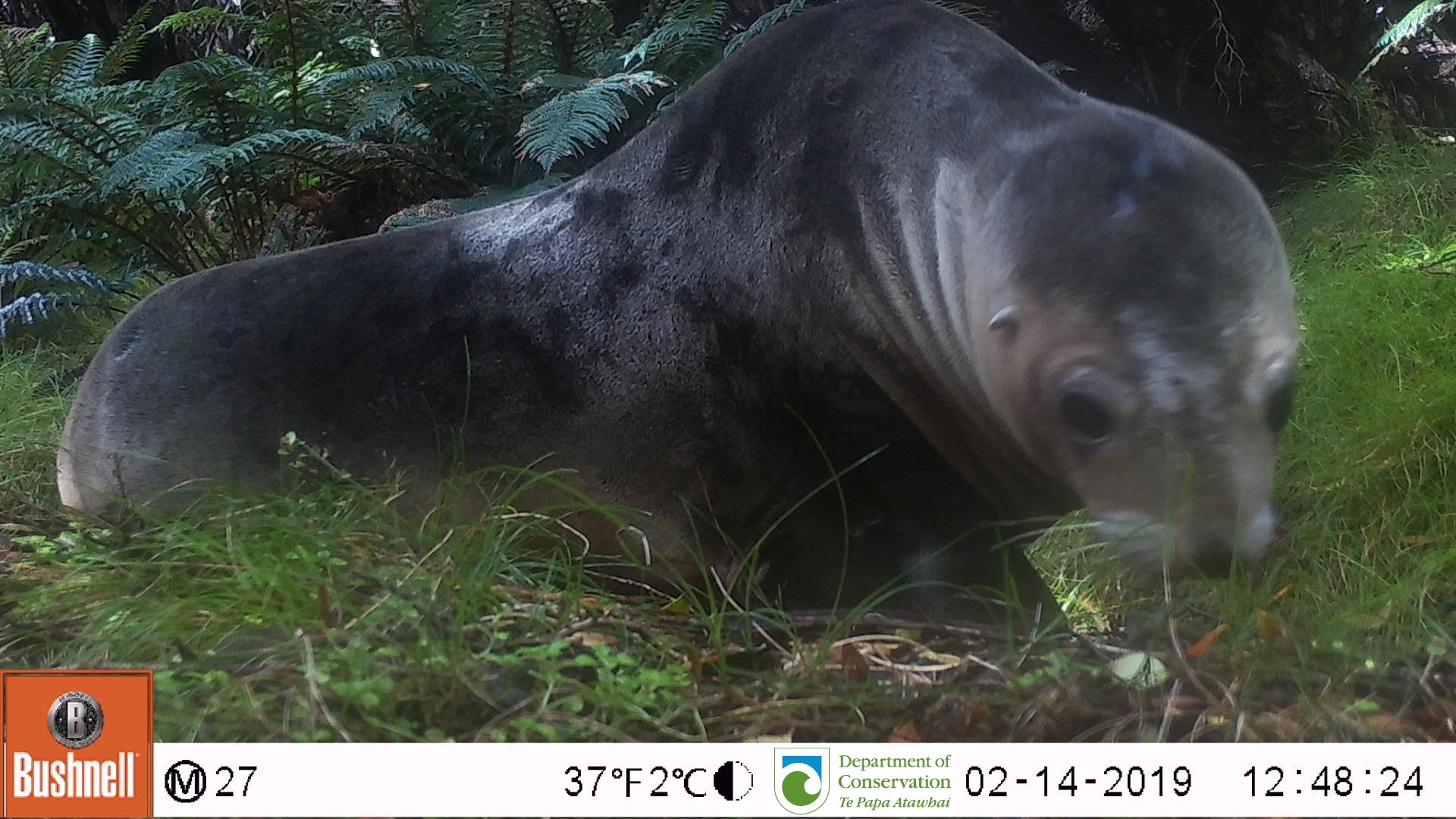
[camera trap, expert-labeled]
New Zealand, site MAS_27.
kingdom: Animalia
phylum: Chordata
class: Mammalia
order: Carnivora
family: Otariidae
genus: Phocarctos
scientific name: Phocarctos hookeri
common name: new zealand sea lion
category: sealion